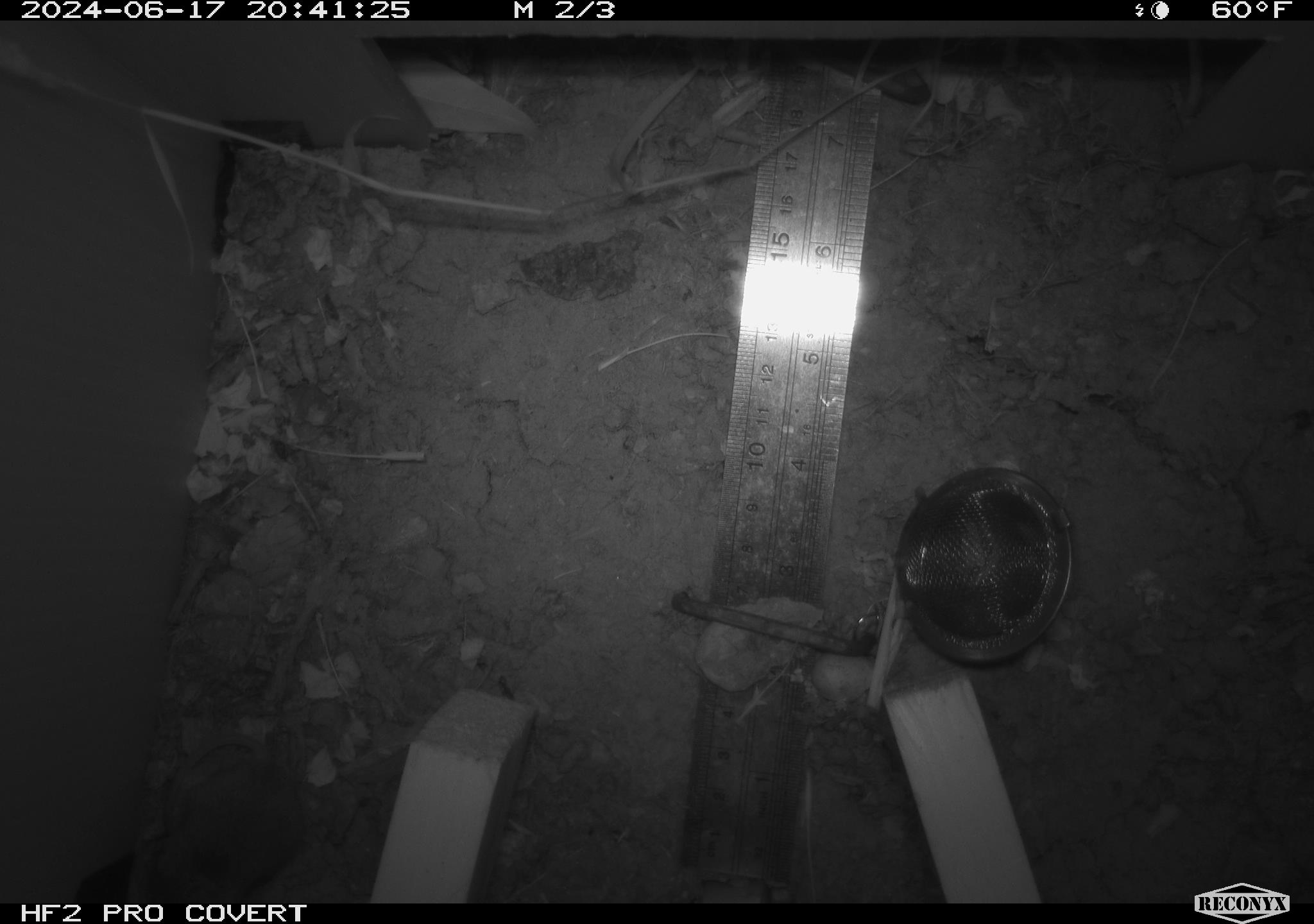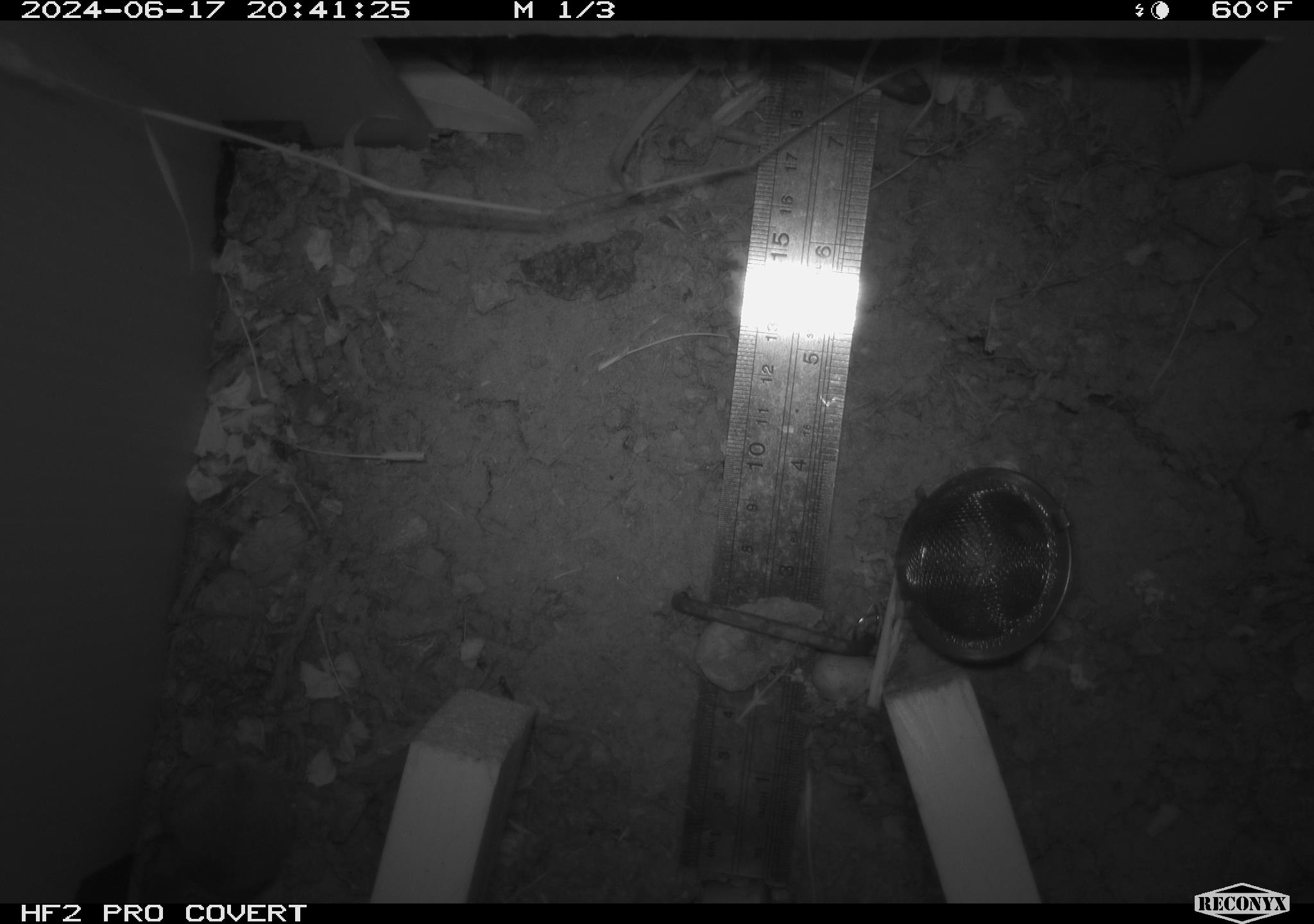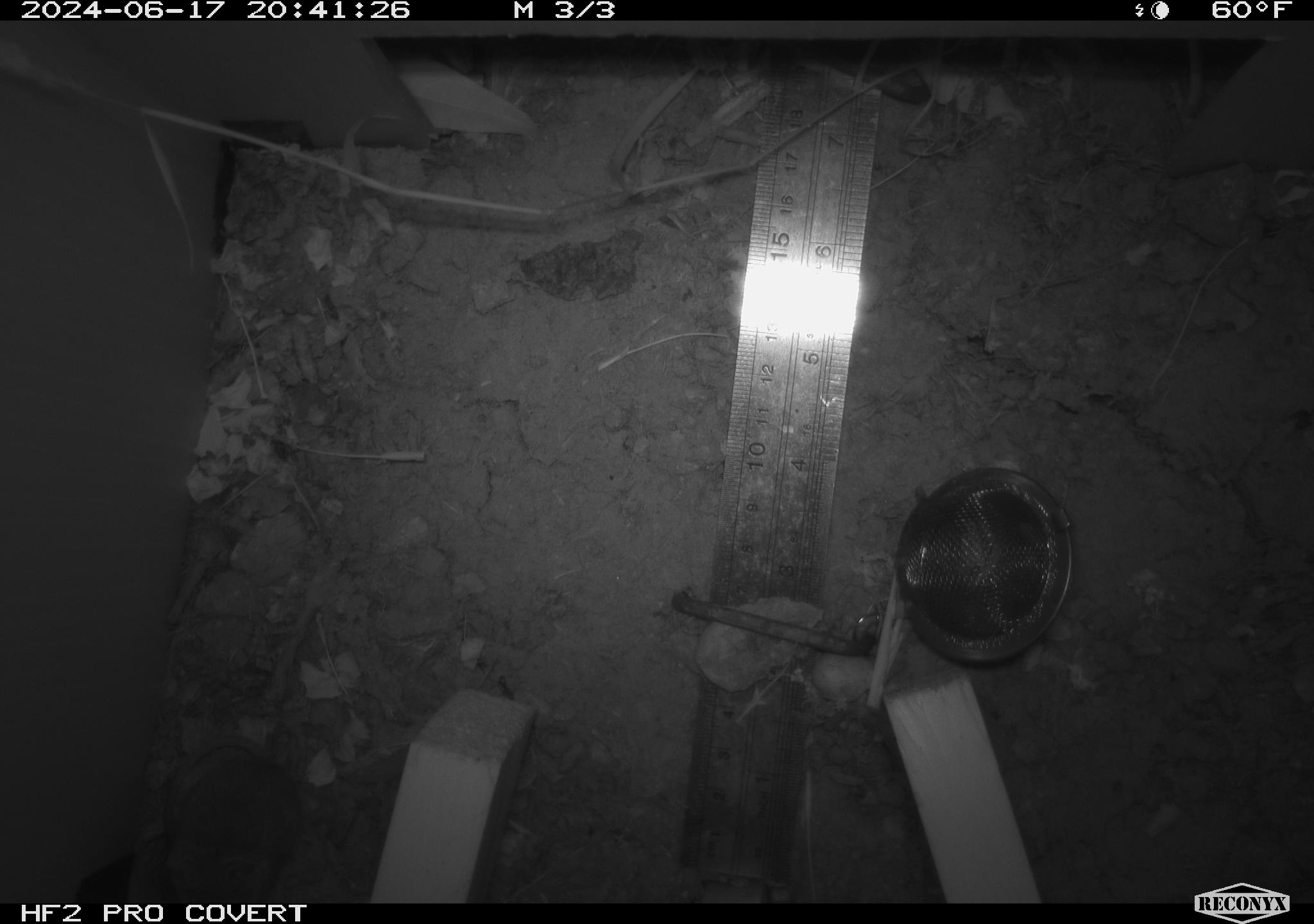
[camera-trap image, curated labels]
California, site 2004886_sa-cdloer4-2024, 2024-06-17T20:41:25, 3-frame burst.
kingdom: Animalia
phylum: Chordata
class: Mammalia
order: Rodentia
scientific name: Rodentia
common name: rodent